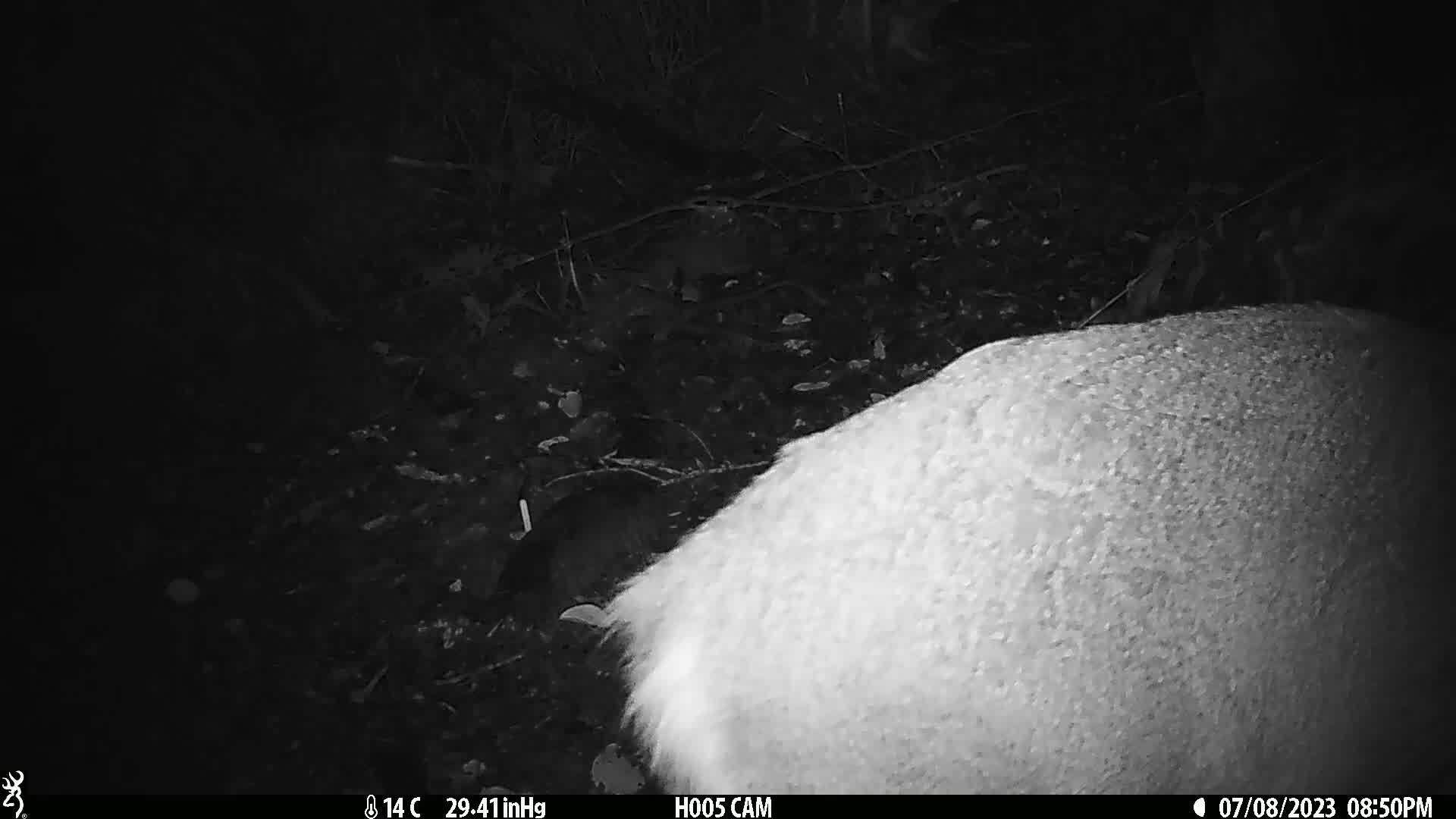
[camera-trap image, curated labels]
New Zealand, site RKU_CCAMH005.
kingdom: Animalia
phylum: Chordata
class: Mammalia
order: Artiodactyla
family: Cervidae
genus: Odocoileus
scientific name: Odocoileus virginianus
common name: white-tailed deer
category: white tailed deer